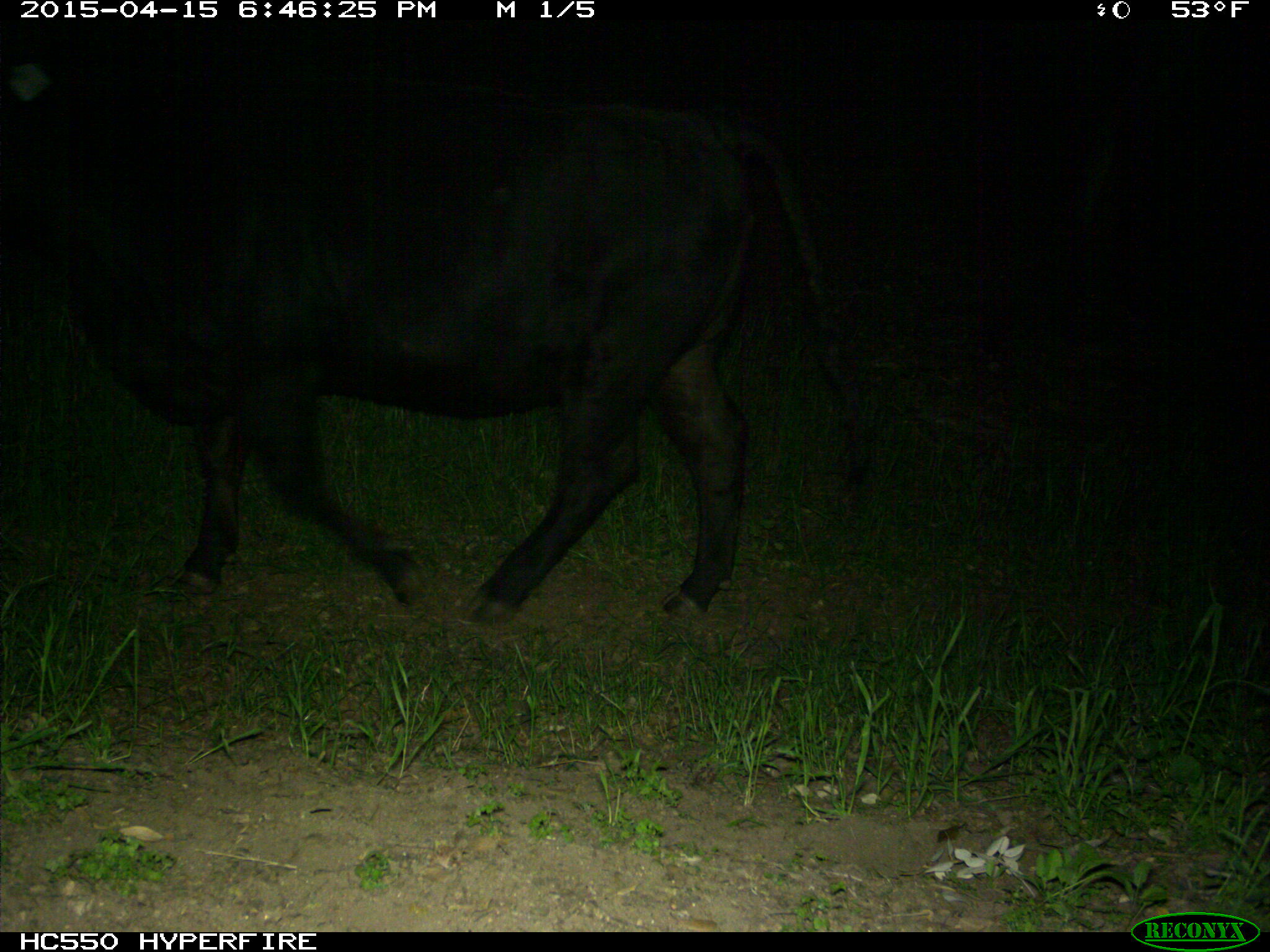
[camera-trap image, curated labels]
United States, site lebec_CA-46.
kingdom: Animalia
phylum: Chordata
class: Mammalia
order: Artiodactyla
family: Bovidae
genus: Bos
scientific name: Bos taurus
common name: domestic cow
Bos taurus (domestic cow).